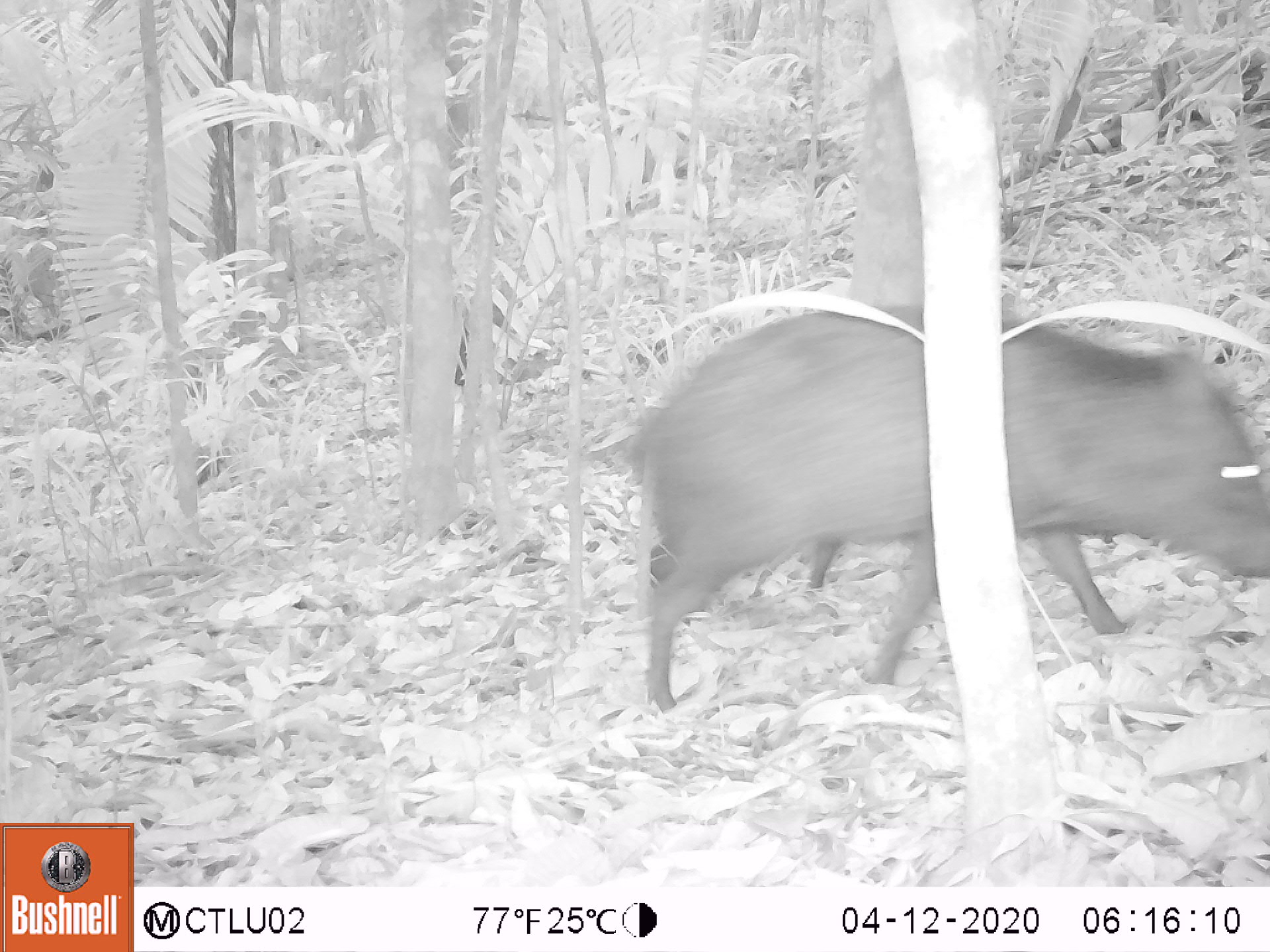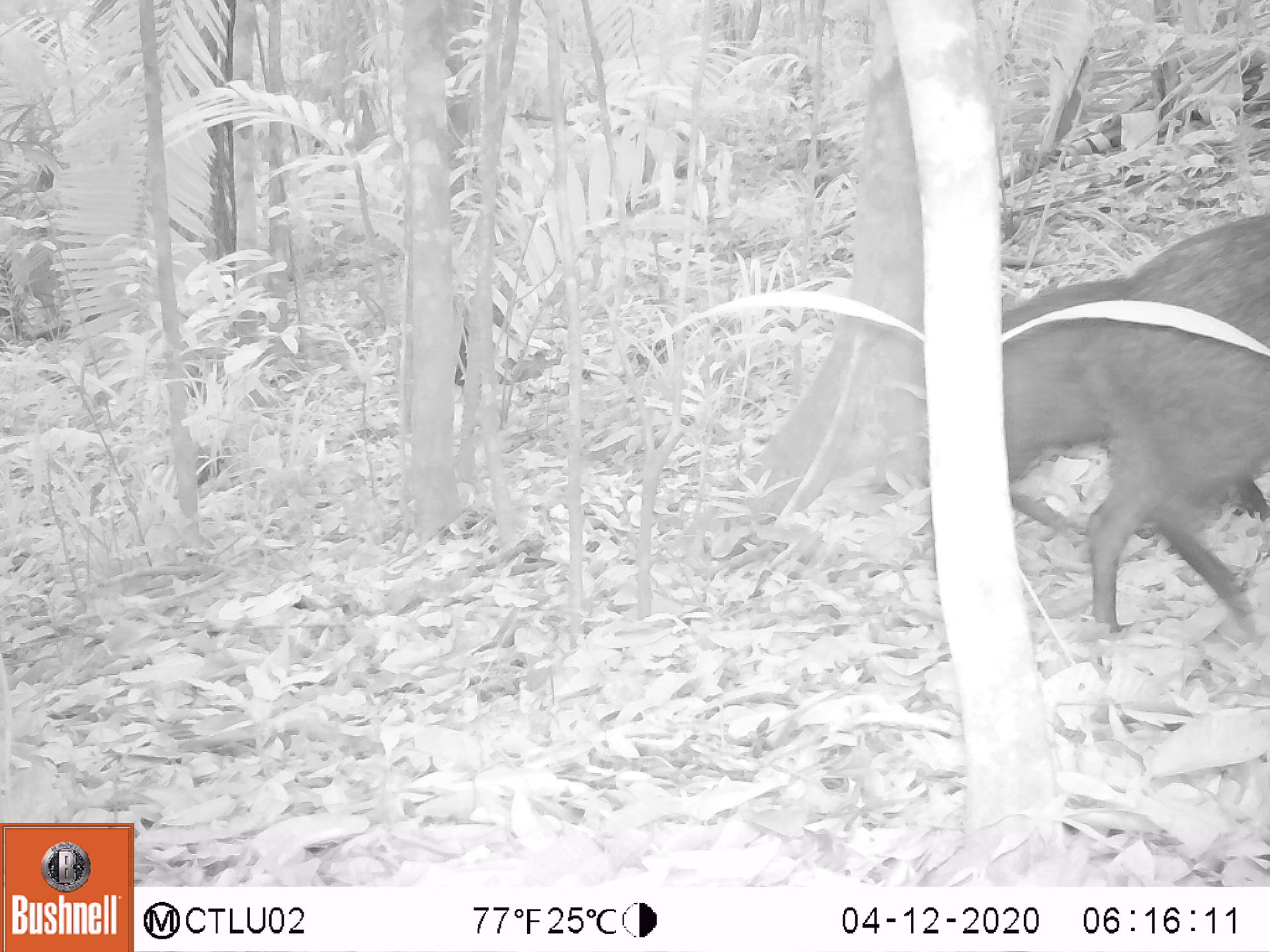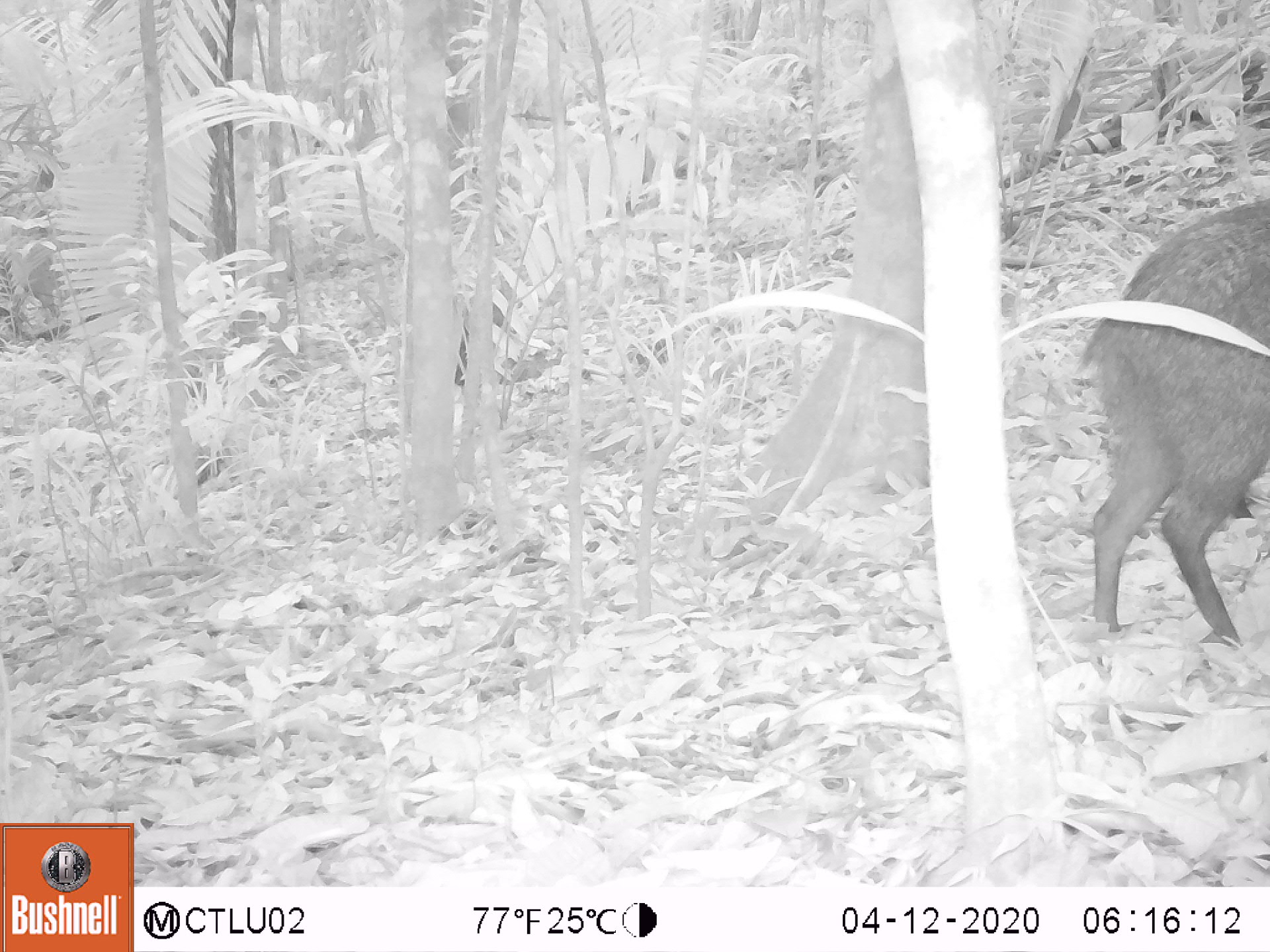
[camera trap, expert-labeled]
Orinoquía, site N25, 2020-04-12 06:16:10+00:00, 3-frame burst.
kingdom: Animalia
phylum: Chordata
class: Mammalia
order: Artiodactyla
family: Tayassuidae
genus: Pecari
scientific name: Pecari tajacu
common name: collared peccary